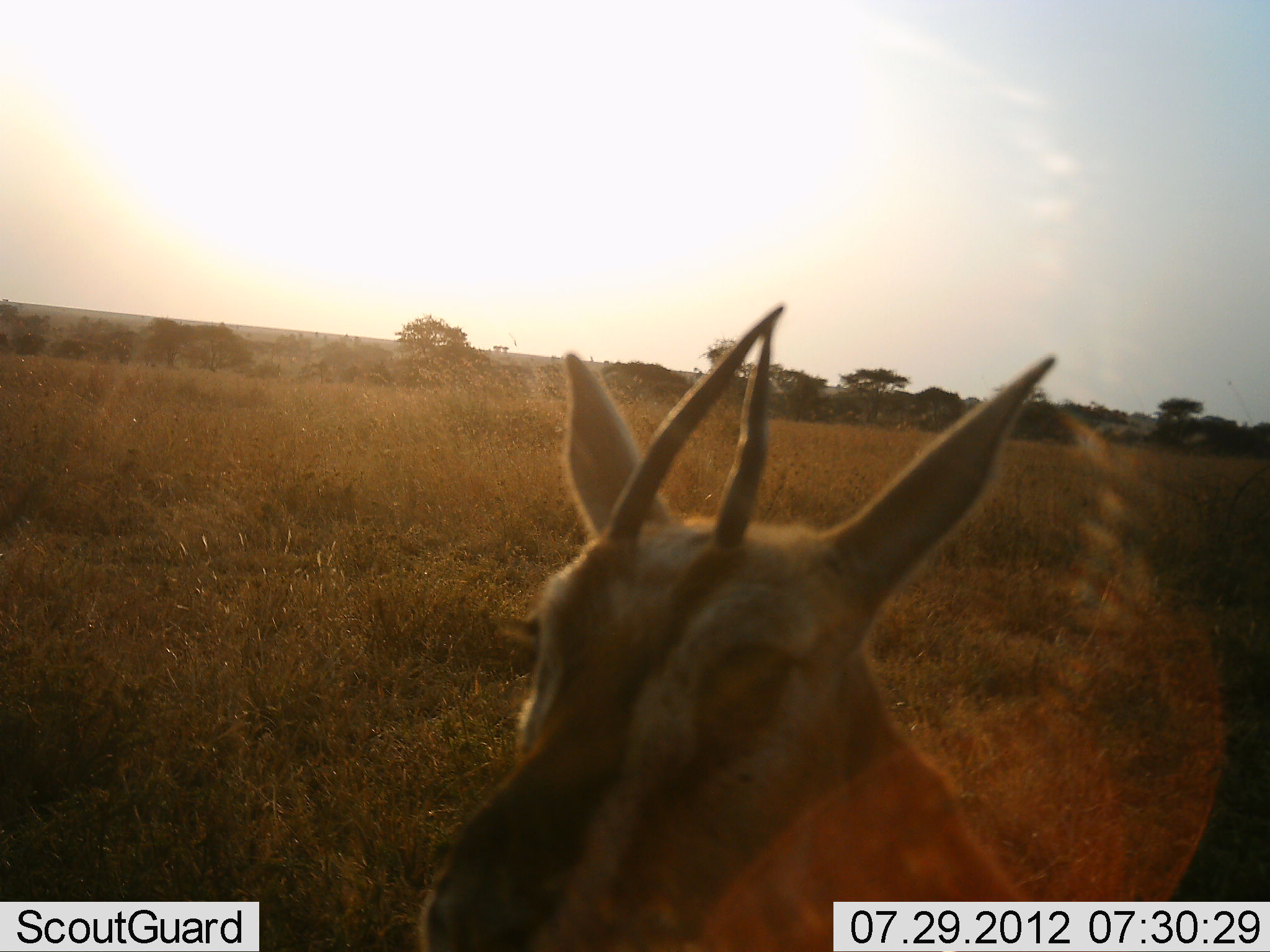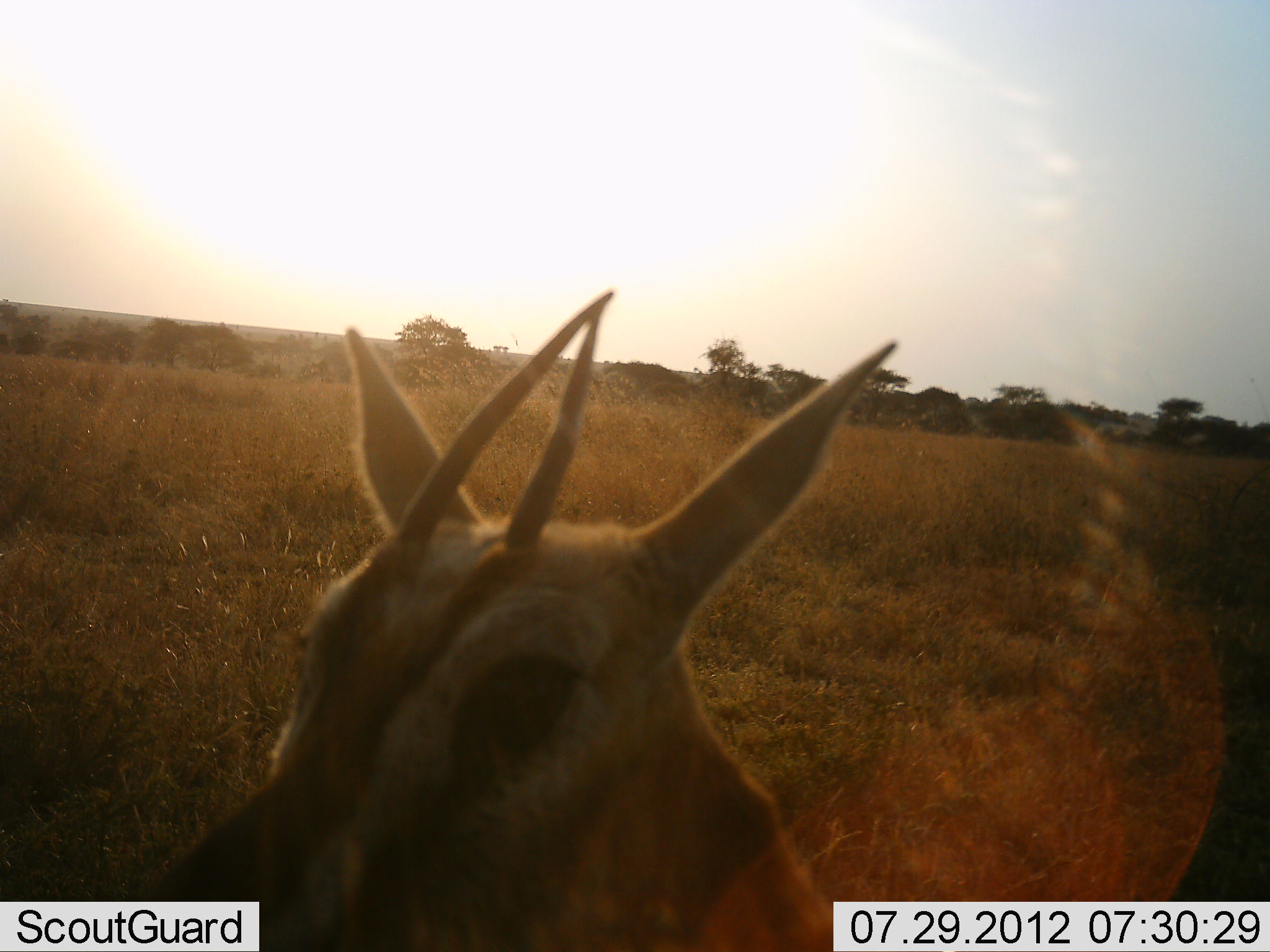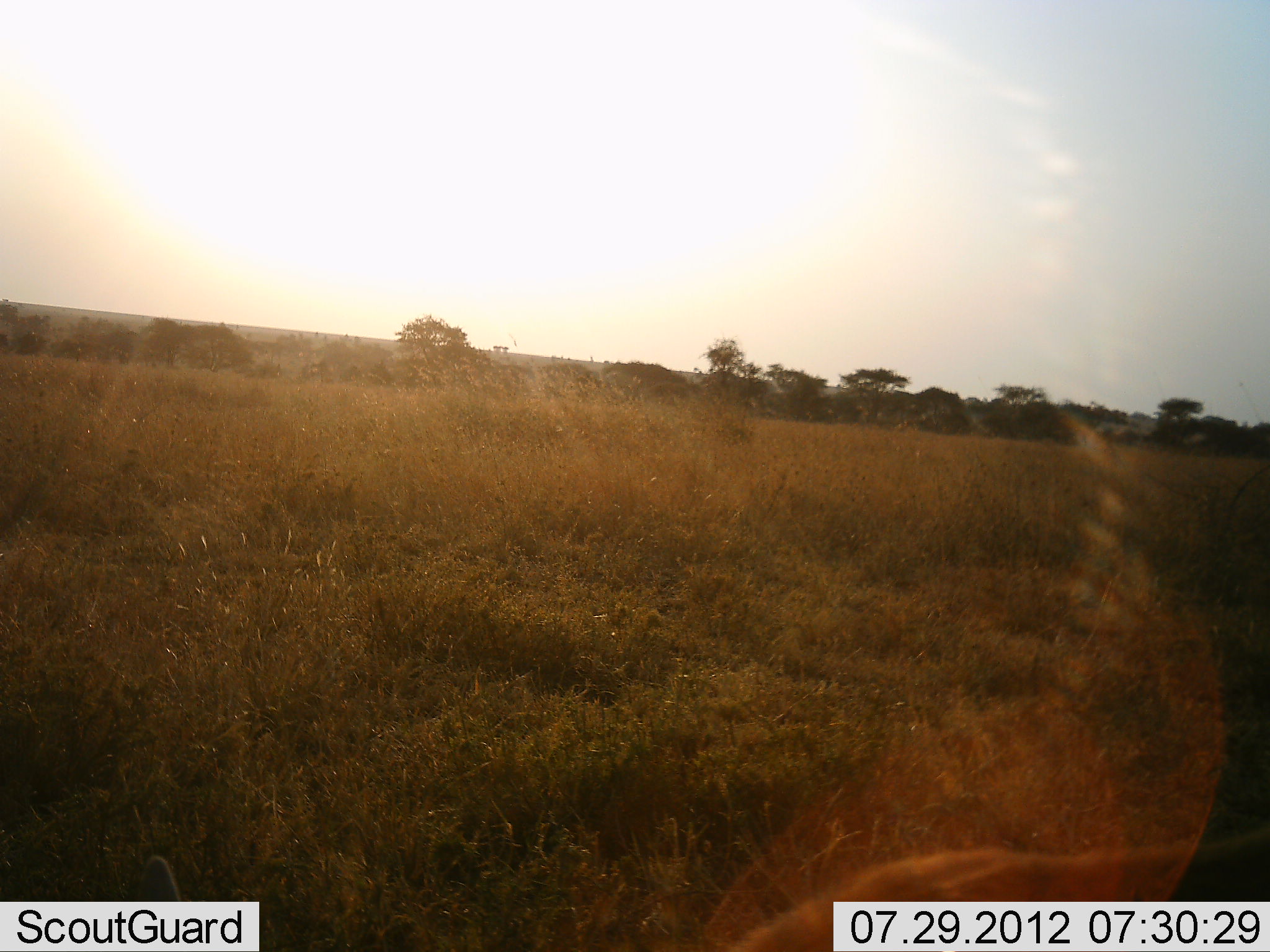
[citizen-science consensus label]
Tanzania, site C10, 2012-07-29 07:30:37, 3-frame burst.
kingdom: Animalia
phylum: Chordata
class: Mammalia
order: Artiodactyla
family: Bovidae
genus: Eudorcas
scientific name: Eudorcas thomsonii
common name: thomson's gazelle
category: gazellethomsons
Gazellethomsons (thomson's gazelle) (Eudorcas thomsonii), count 1. Behavior (volunteer vote fractions): standing 20%, resting 0%, moving 70%, interacting 0%. Young present (vote fraction): 10%. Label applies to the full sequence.